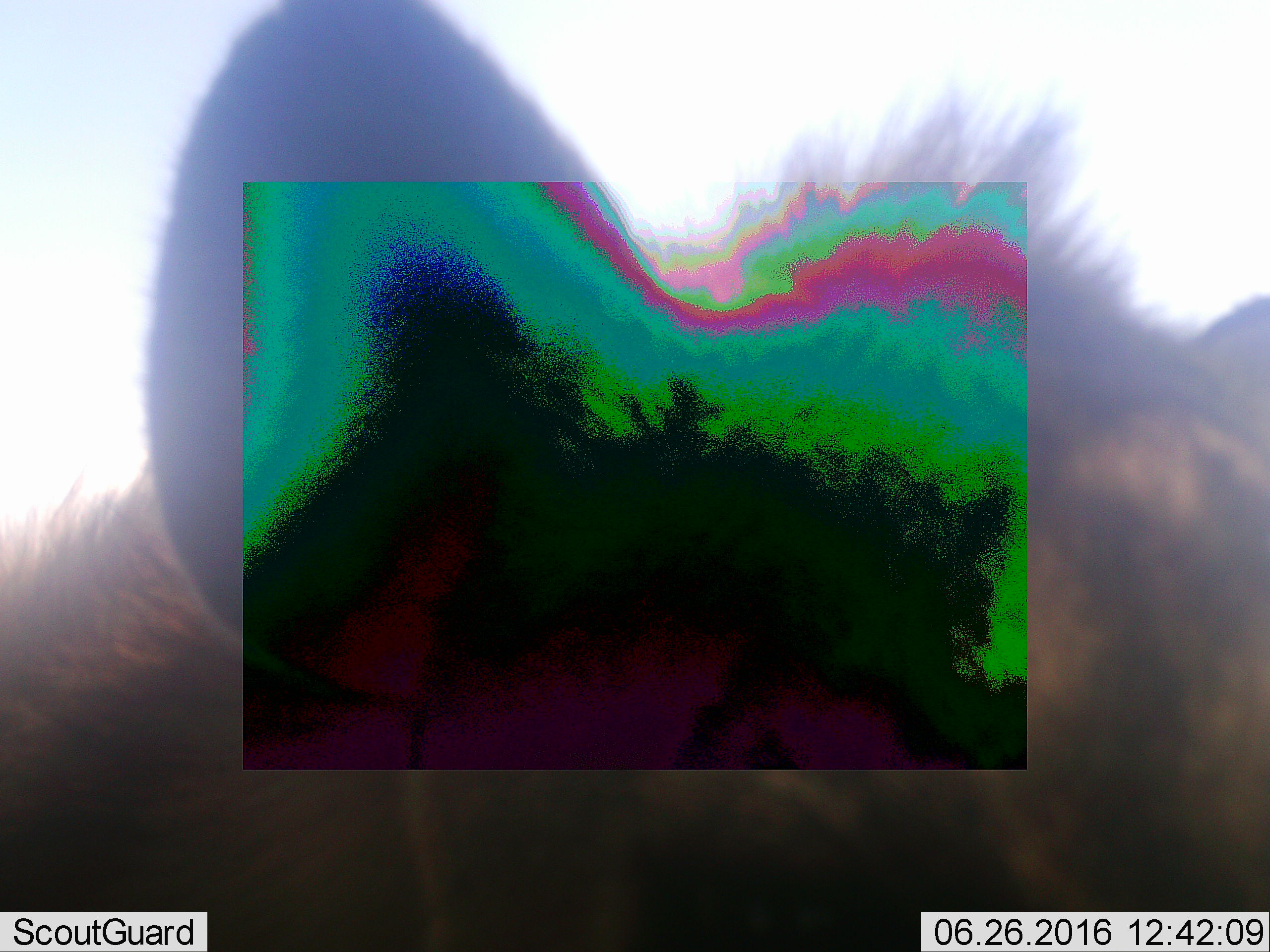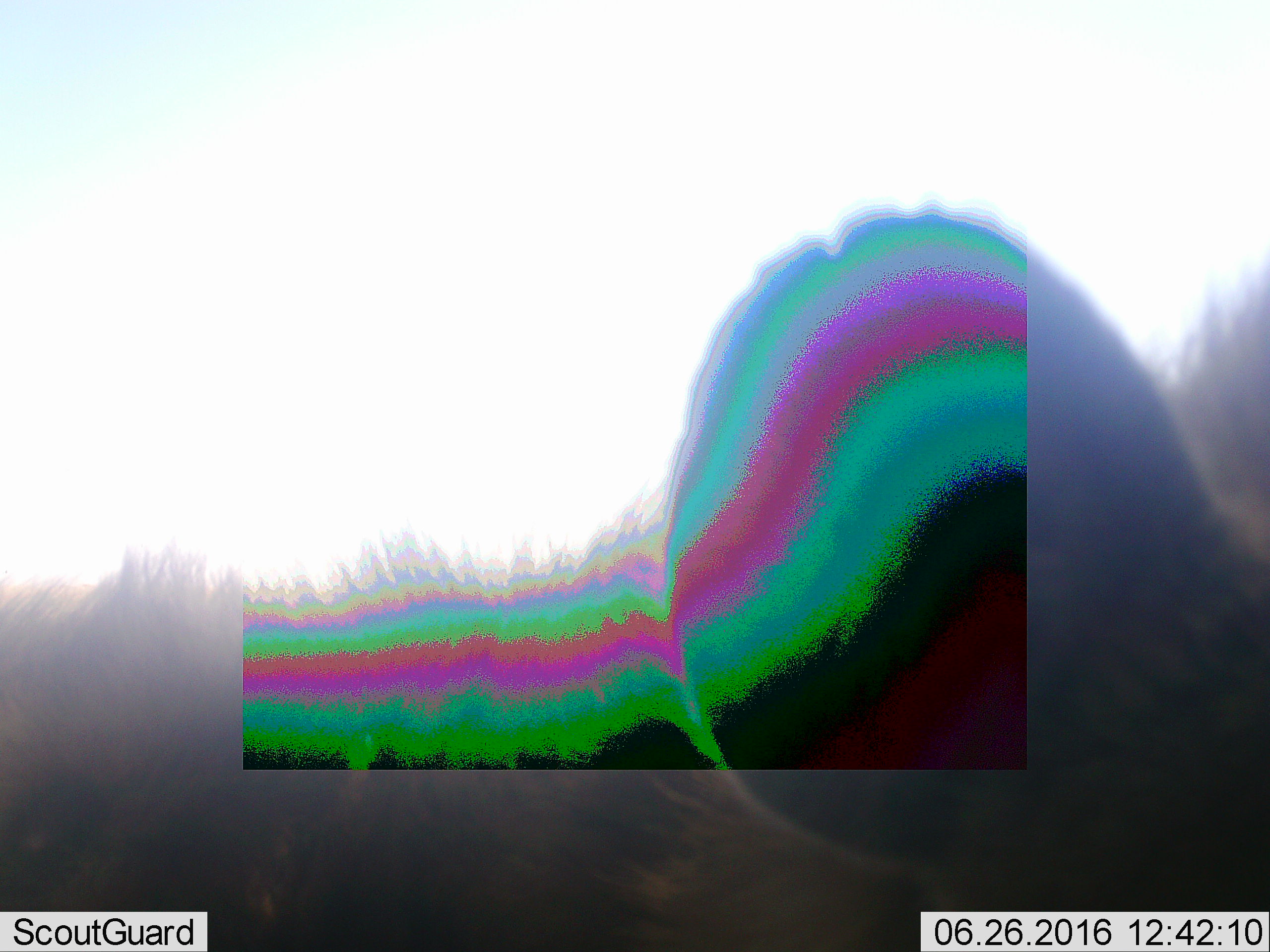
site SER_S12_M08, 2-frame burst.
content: unidentified animal